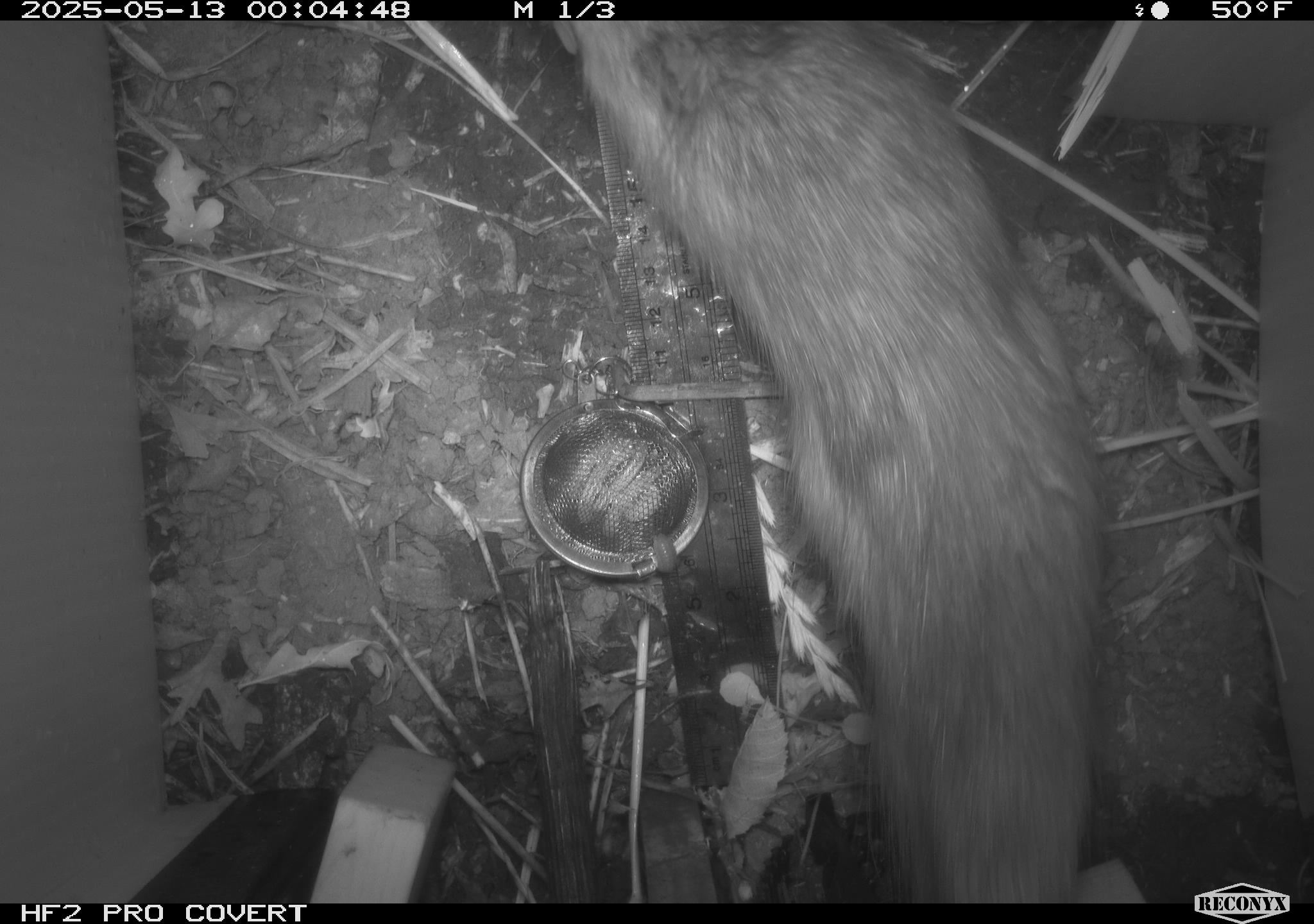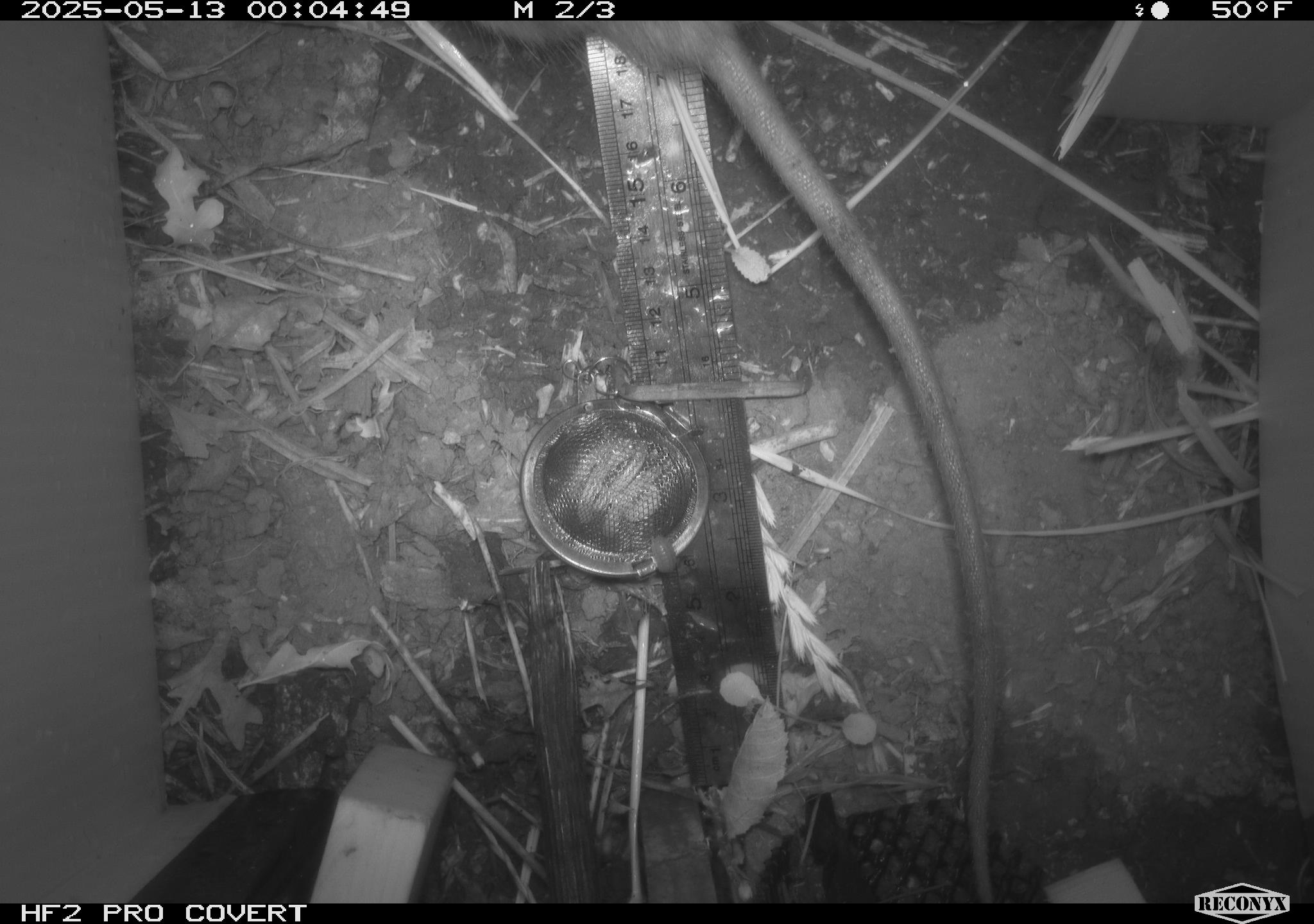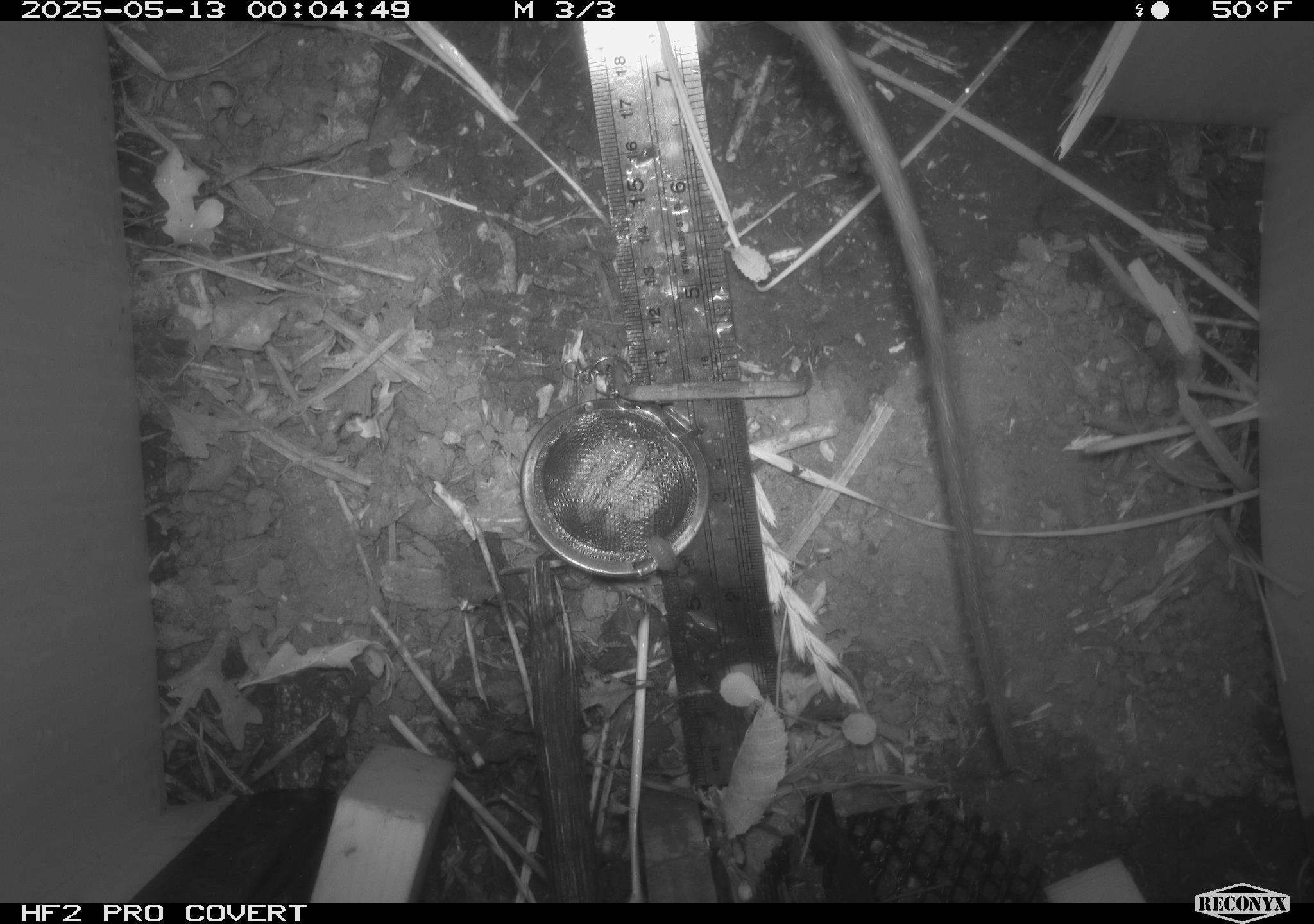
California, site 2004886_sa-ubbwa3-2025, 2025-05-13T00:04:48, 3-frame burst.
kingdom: Animalia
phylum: Chordata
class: Mammalia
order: Rodentia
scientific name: Rodentia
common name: rodent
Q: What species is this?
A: Rodent (Rodentia).